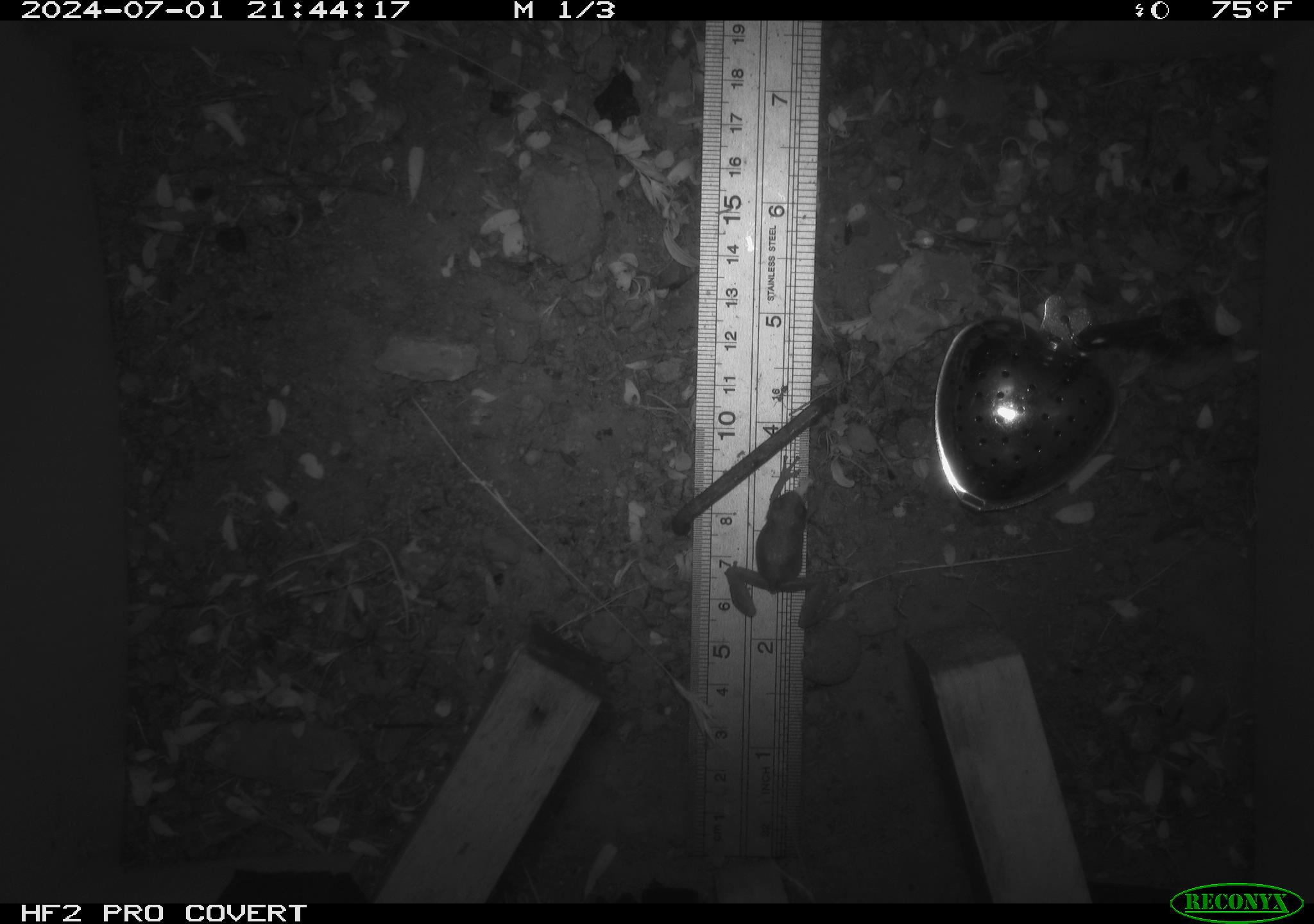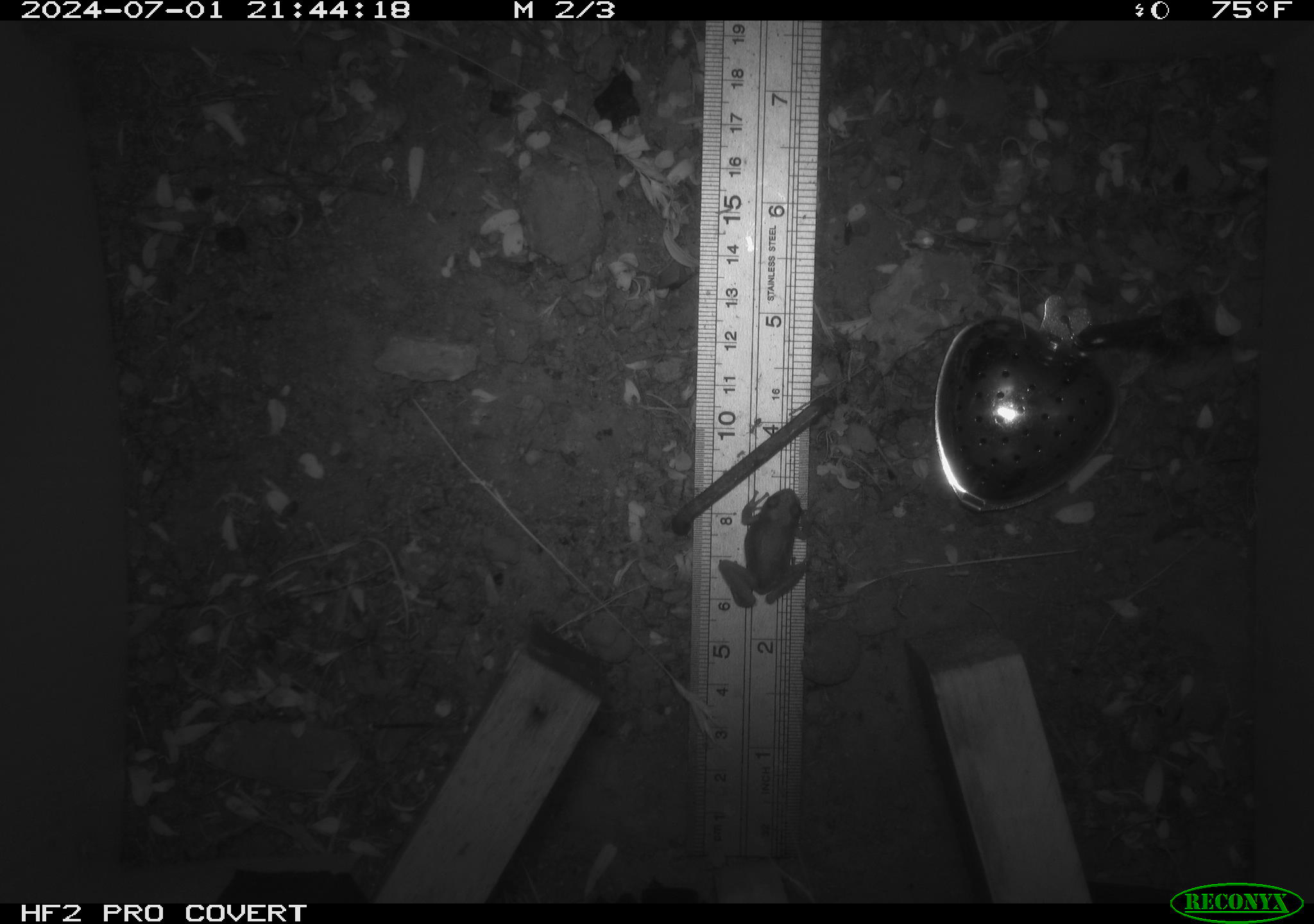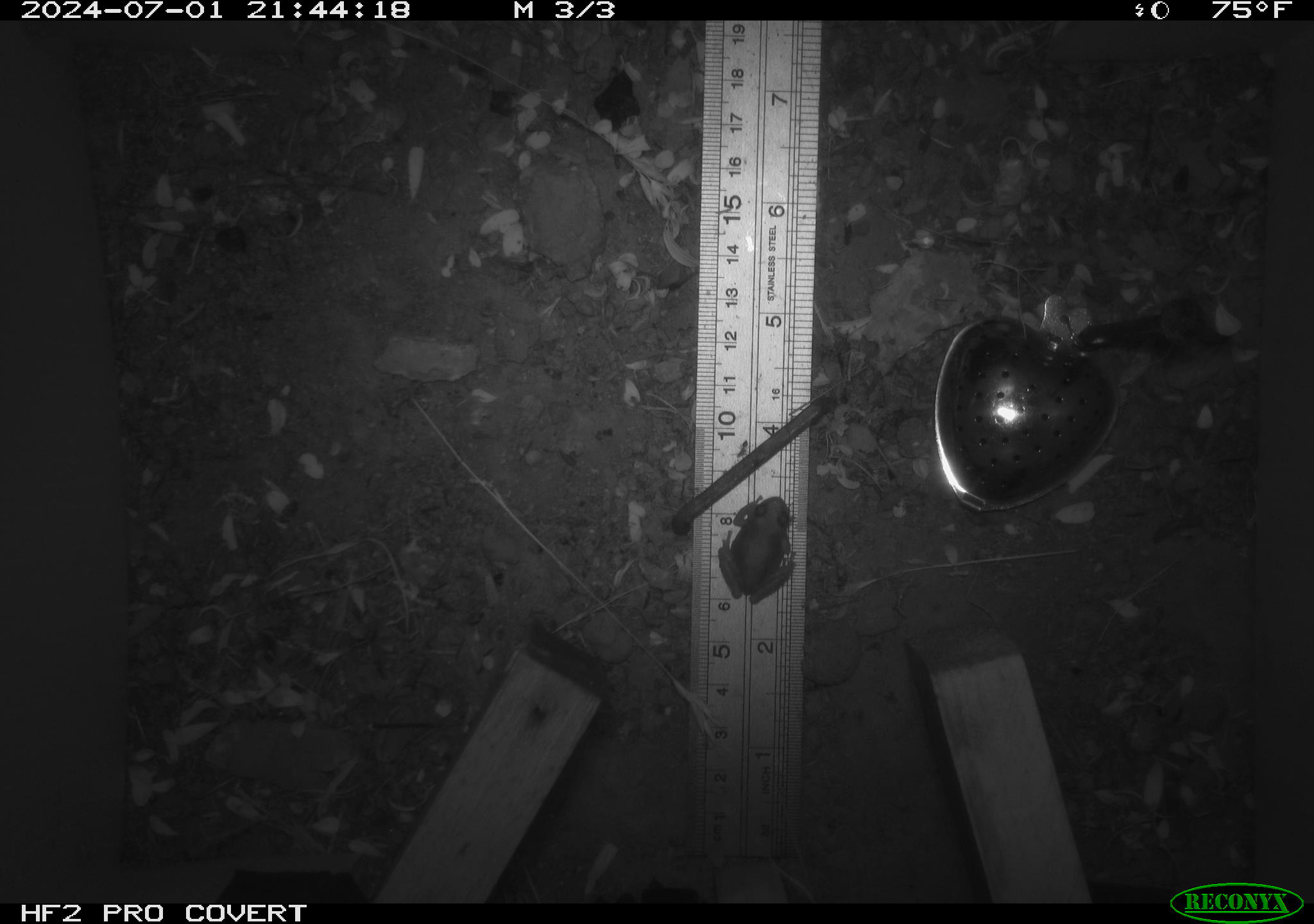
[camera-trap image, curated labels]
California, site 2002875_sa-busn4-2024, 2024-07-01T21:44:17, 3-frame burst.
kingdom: Animalia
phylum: Chordata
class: Amphibia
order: Anura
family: Hylidae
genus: Pseudacris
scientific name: Pseudacris regilla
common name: sierran treefrog